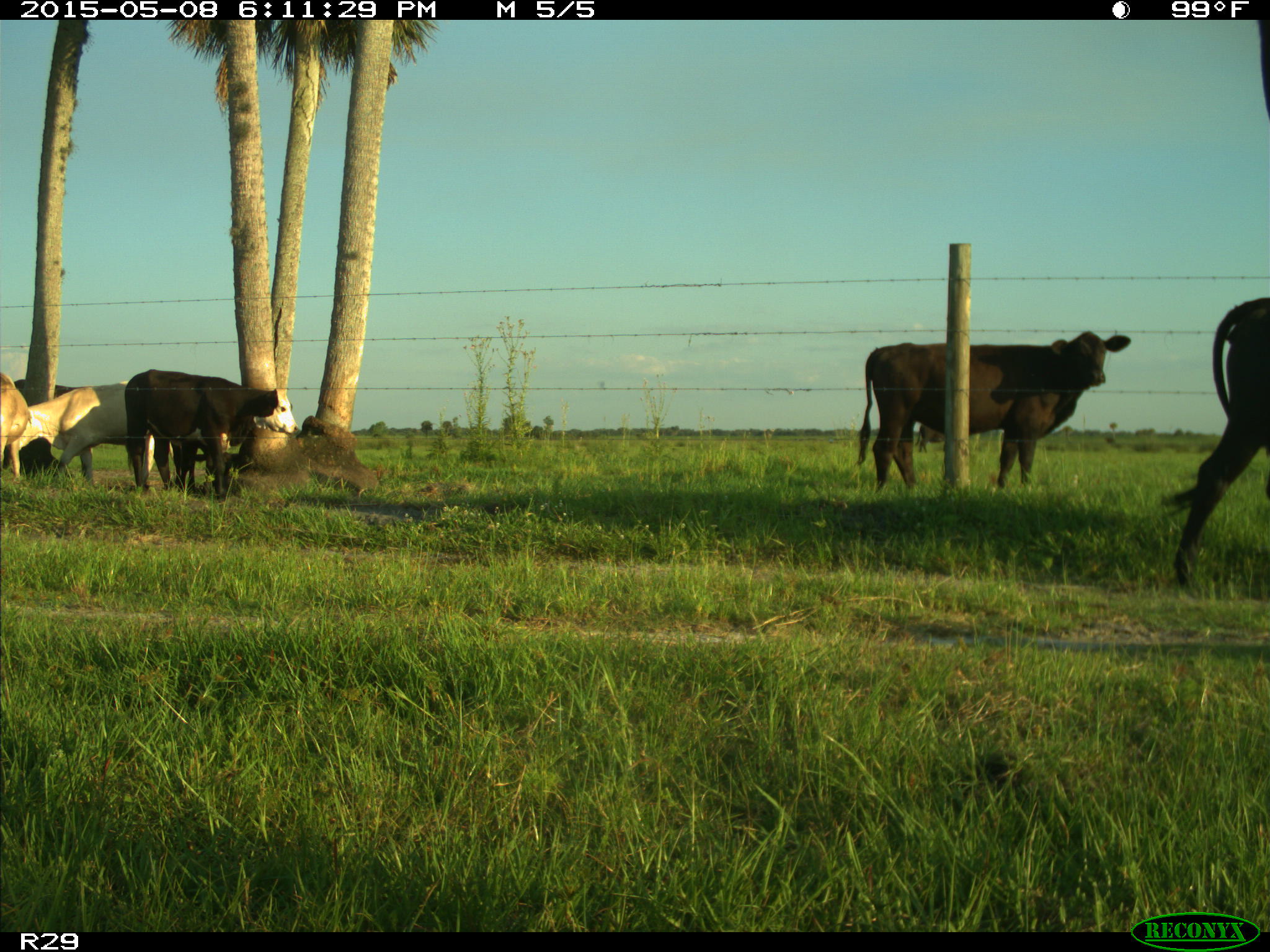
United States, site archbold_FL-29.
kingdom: Animalia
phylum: Chordata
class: Mammalia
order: Artiodactyla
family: Bovidae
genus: Bos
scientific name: Bos taurus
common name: domestic cow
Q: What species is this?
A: Bos taurus (domestic cow).